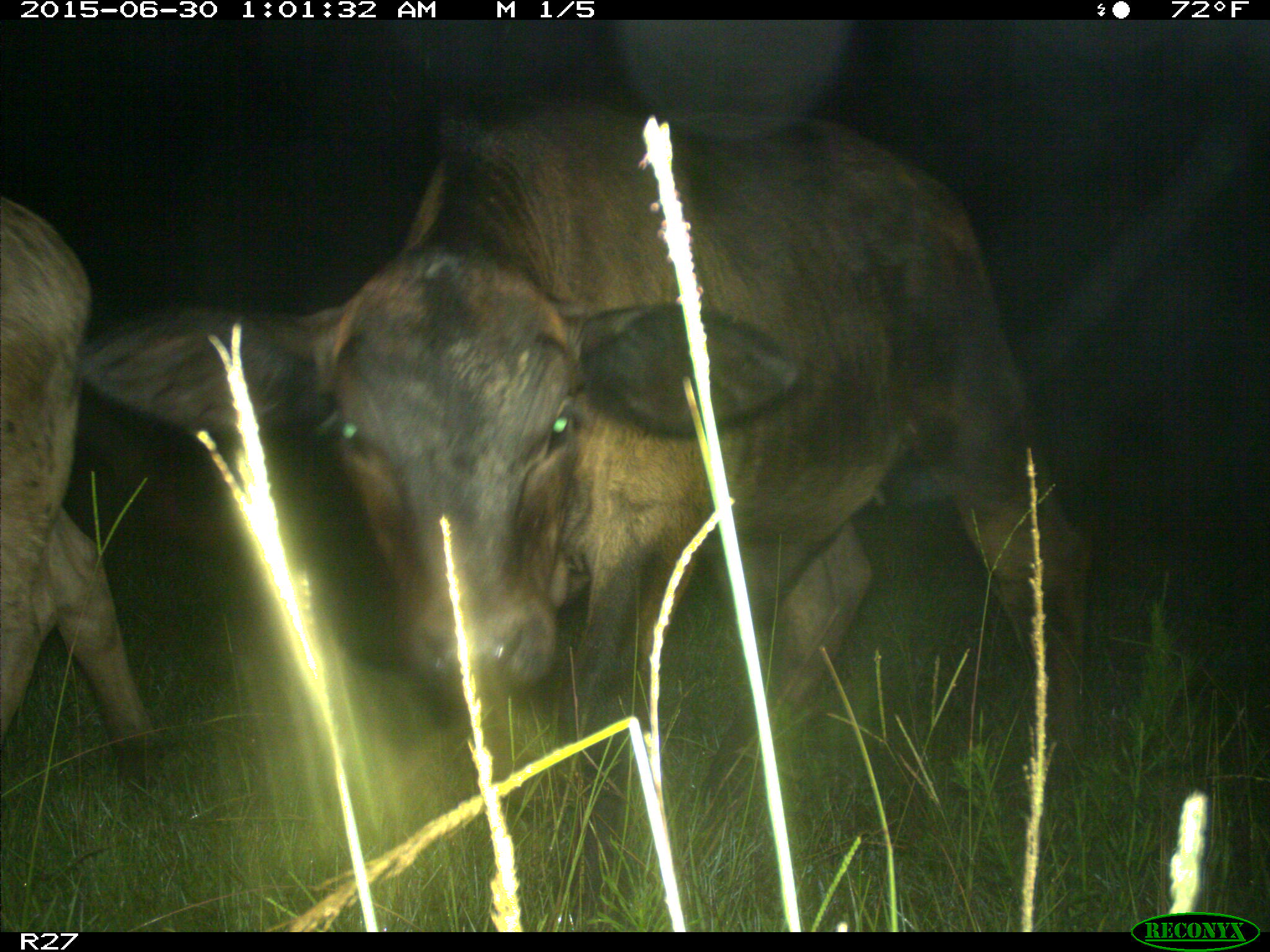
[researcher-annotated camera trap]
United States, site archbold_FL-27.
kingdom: Animalia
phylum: Chordata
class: Mammalia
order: Artiodactyla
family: Bovidae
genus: Bos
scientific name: Bos taurus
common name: domestic cow